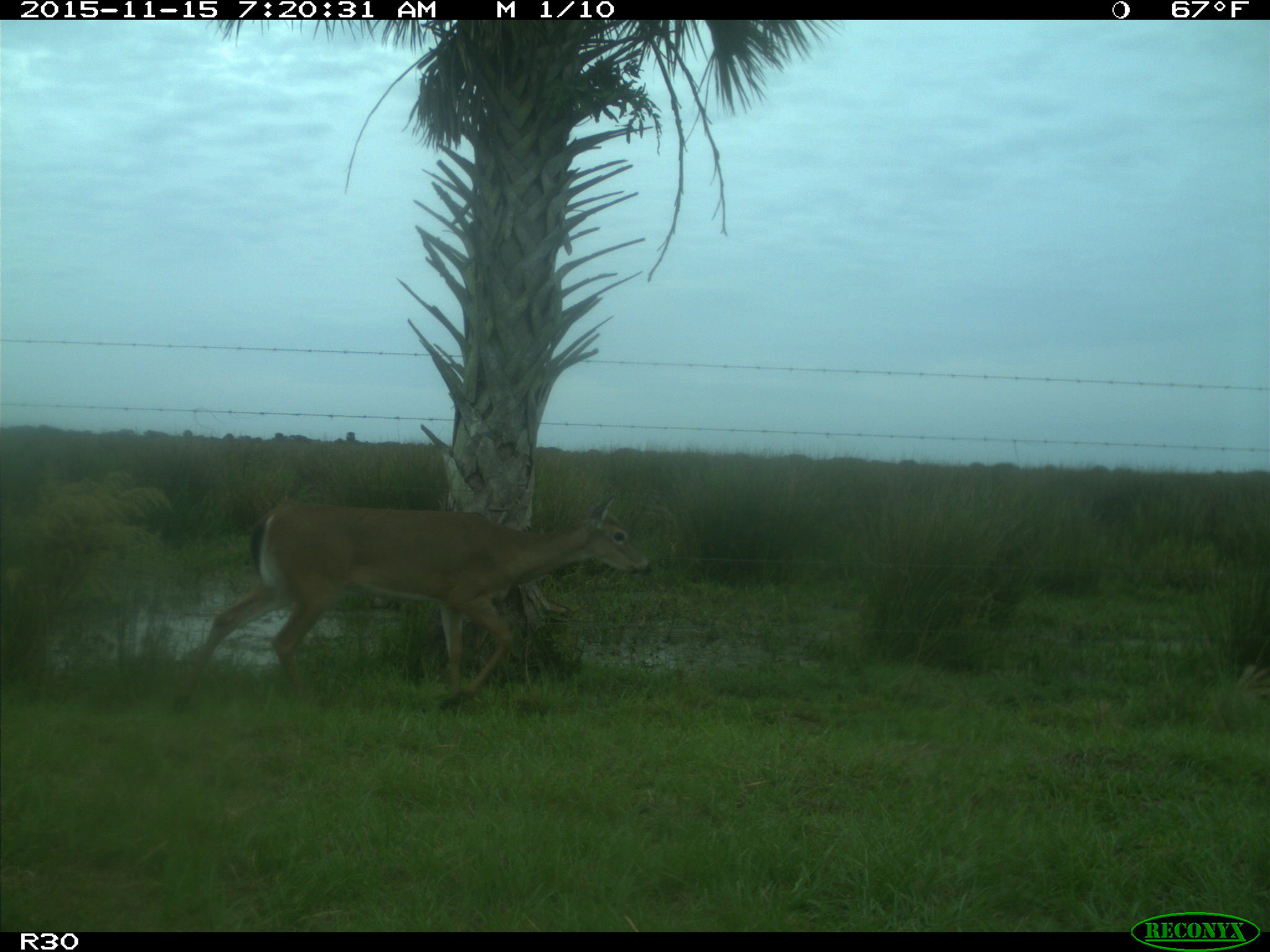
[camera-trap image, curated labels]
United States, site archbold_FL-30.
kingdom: Animalia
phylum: Chordata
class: Mammalia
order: Artiodactyla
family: Cervidae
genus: Odocoileus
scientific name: Odocoileus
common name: deer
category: unidentified deer